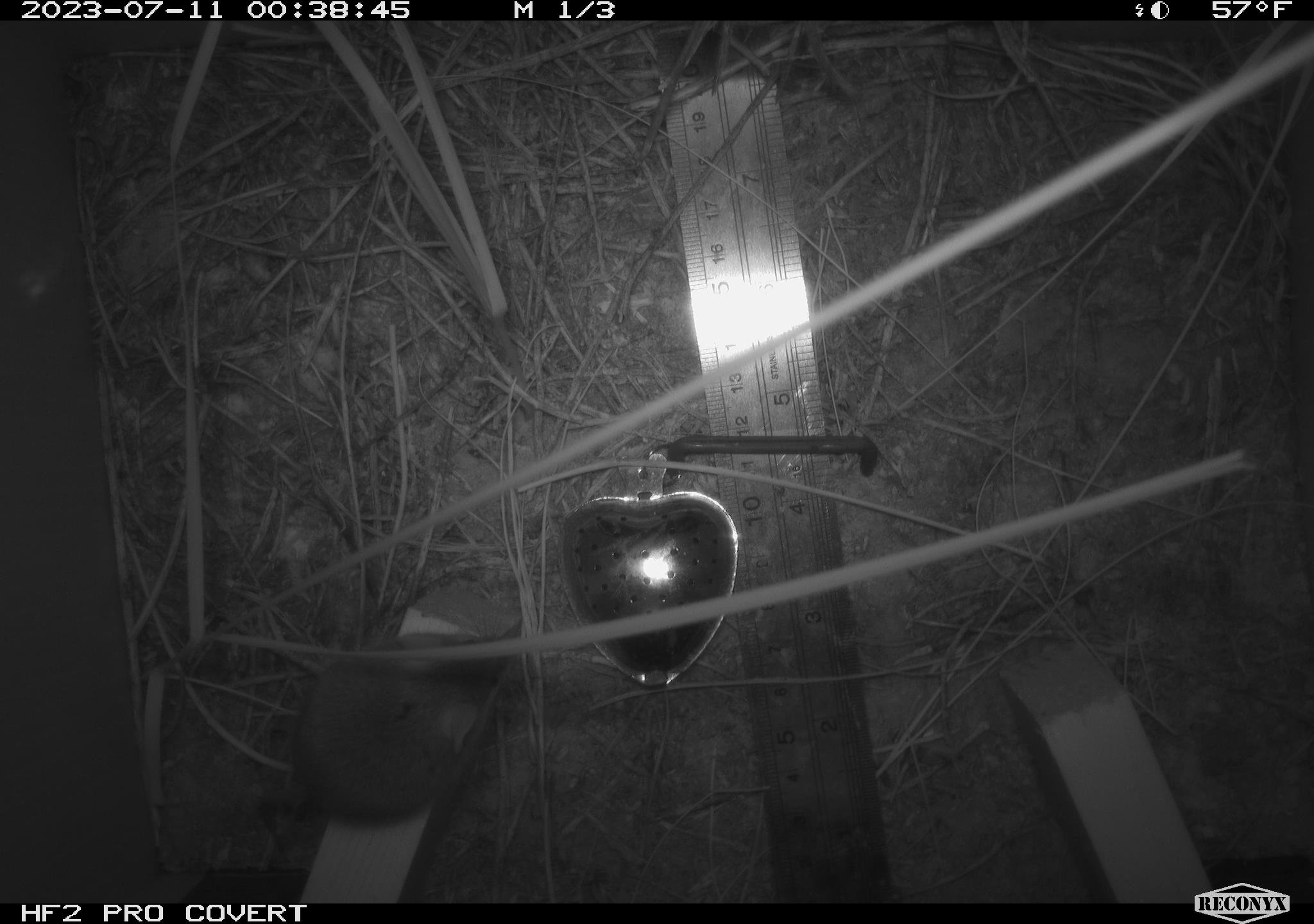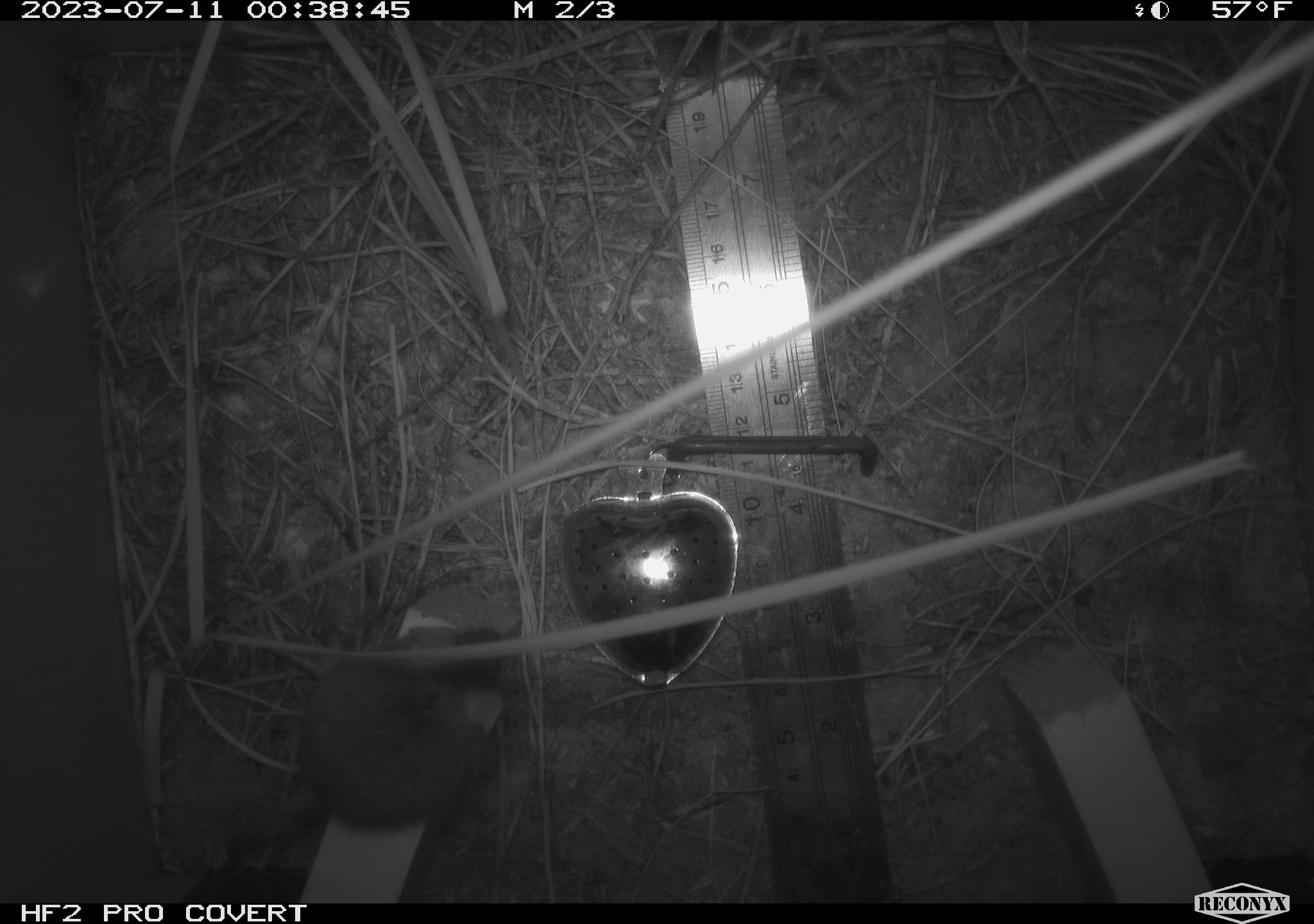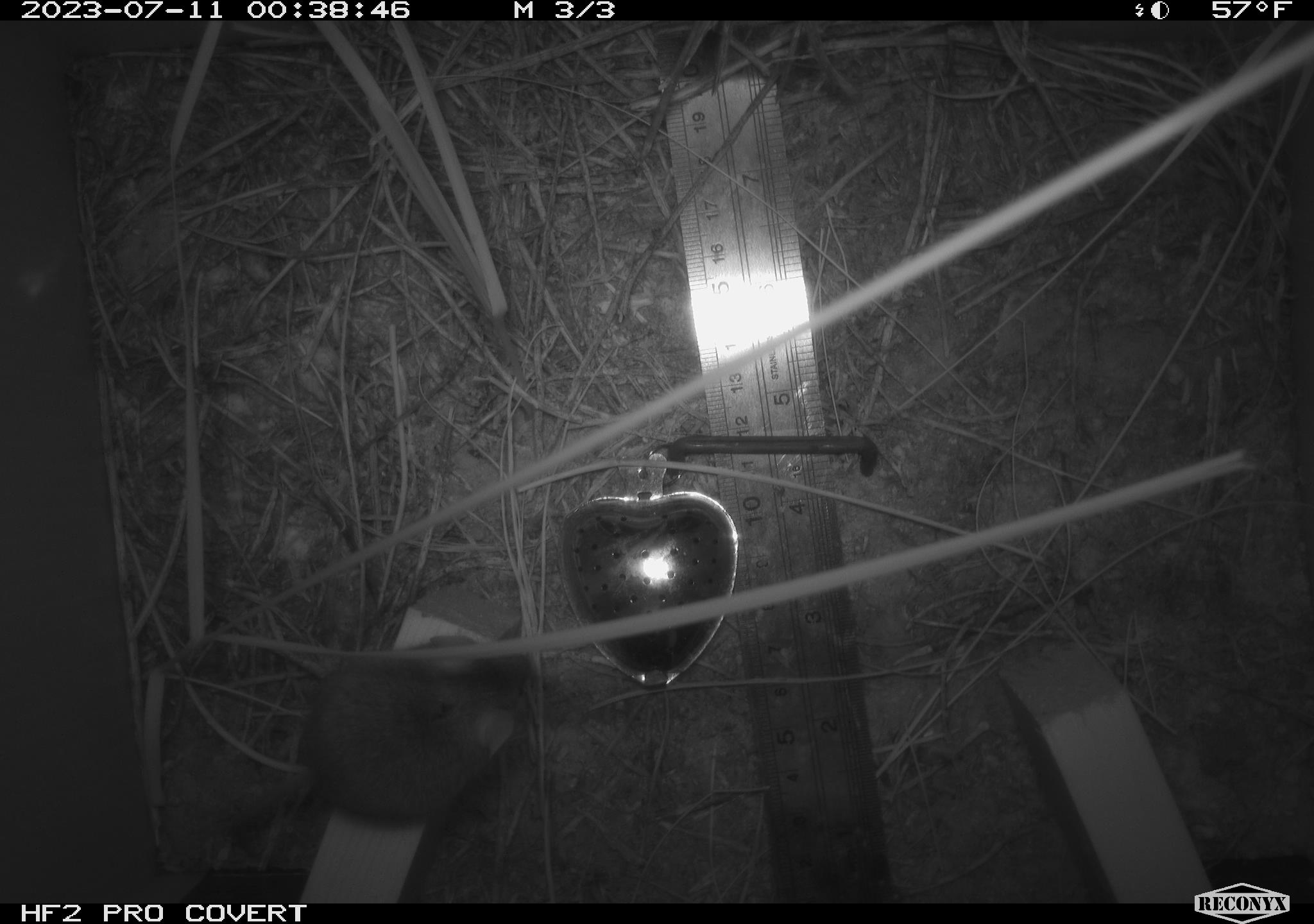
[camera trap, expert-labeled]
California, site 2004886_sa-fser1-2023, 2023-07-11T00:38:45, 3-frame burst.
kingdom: Animalia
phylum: Chordata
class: Mammalia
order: Rodentia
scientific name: Rodentia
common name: mouse species